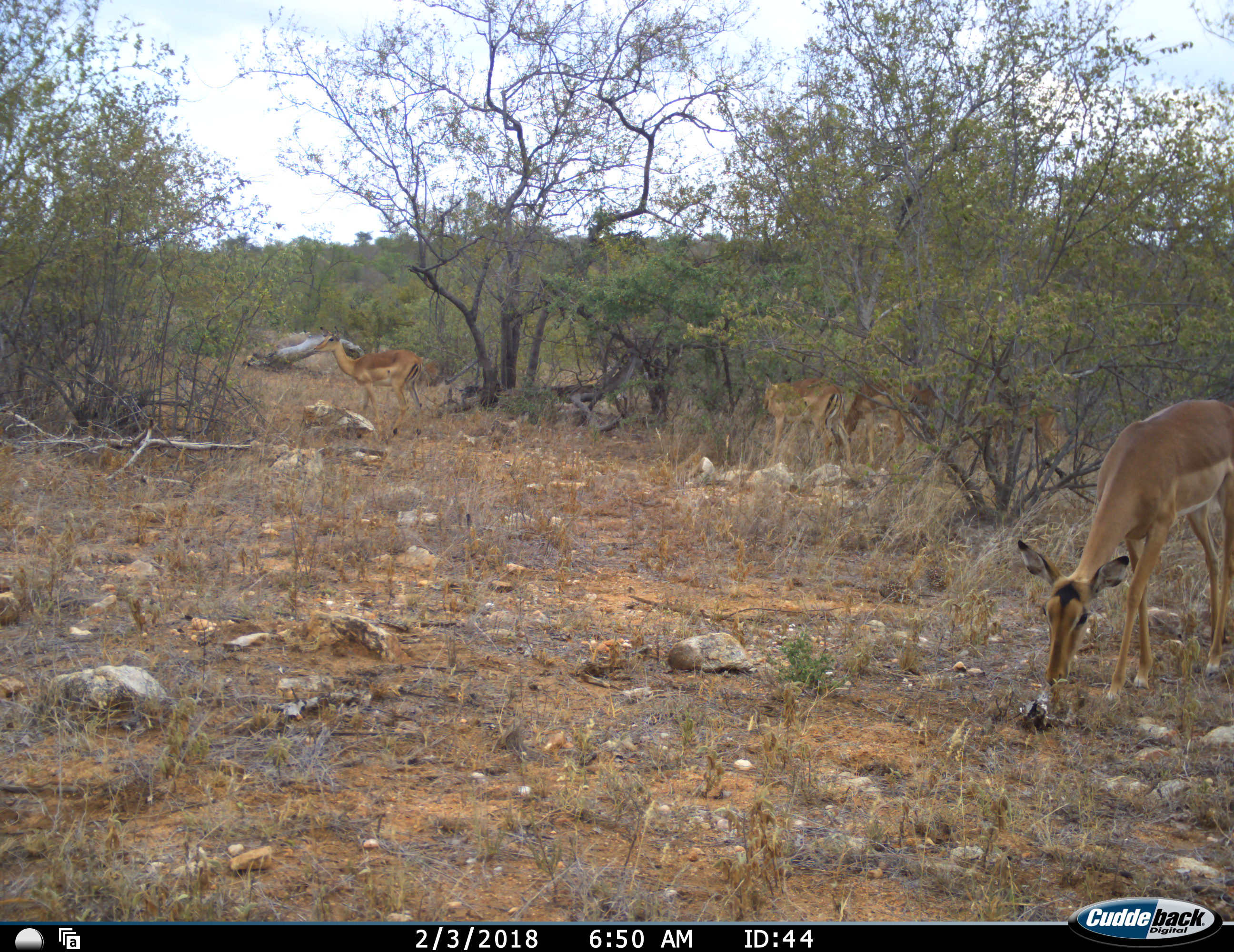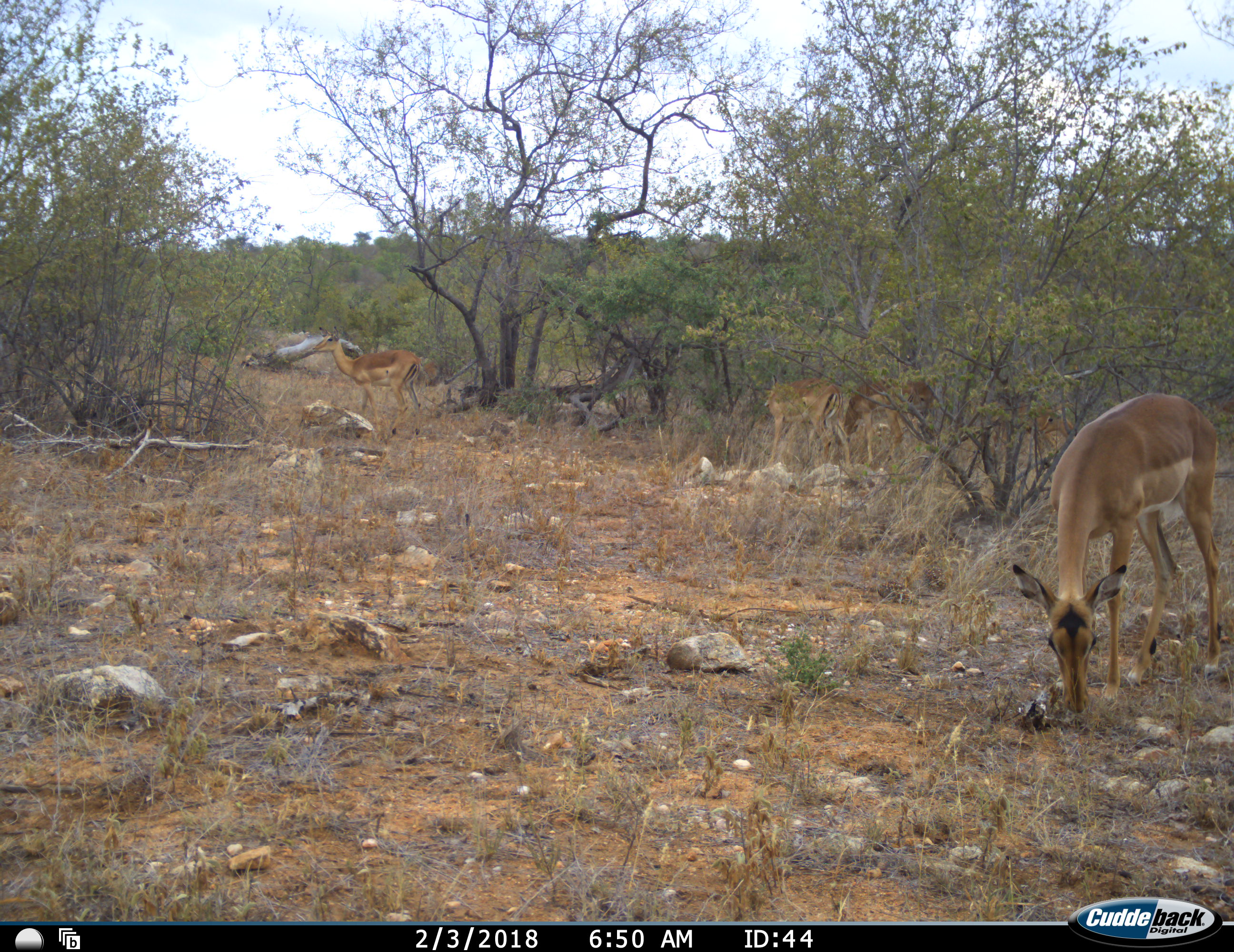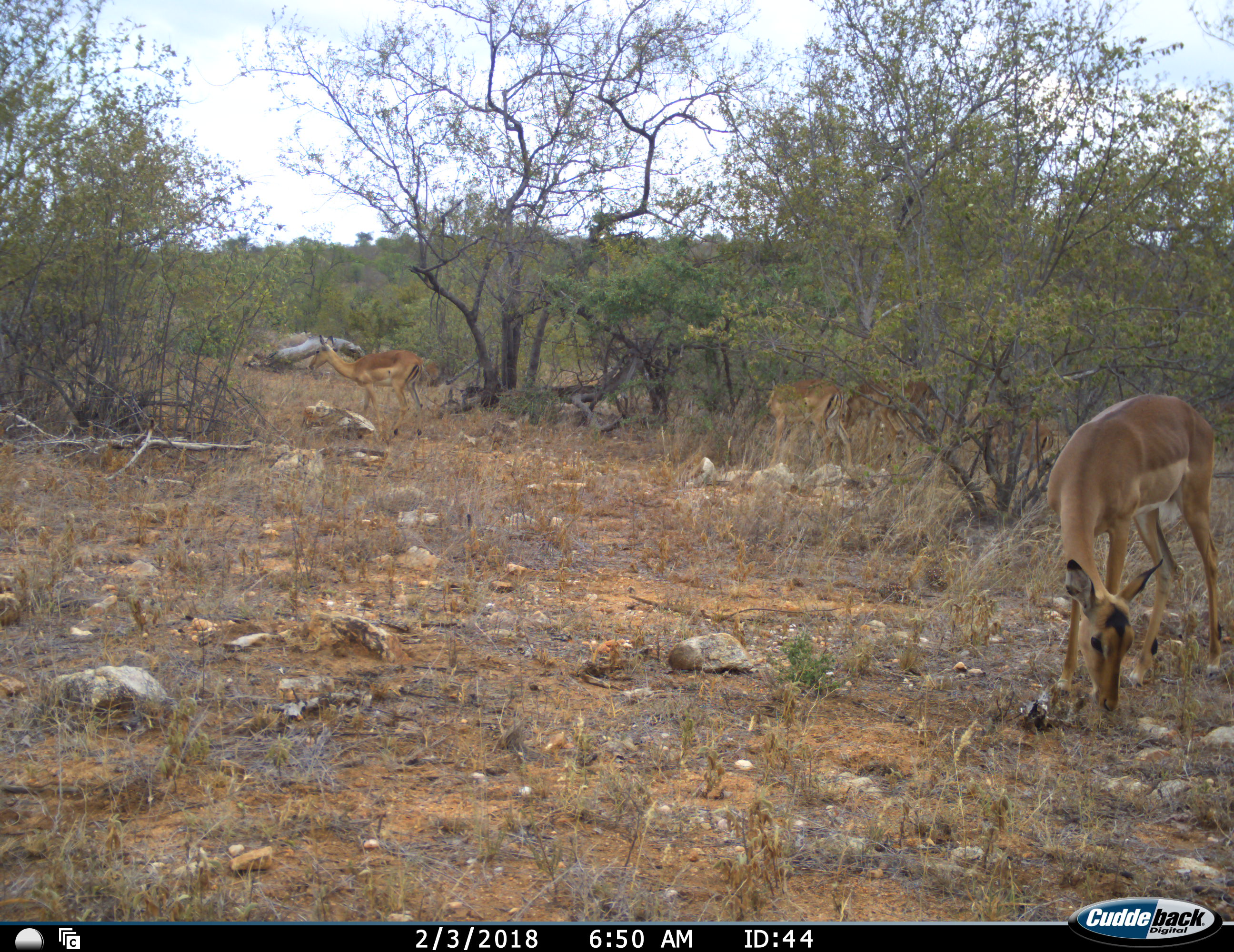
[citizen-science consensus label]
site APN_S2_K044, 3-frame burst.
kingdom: Animalia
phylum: Chordata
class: Mammalia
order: Artiodactyla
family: Bovidae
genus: Aepyceros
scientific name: Aepyceros melampus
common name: impala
Impala (Aepyceros melampus), count 6. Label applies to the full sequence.